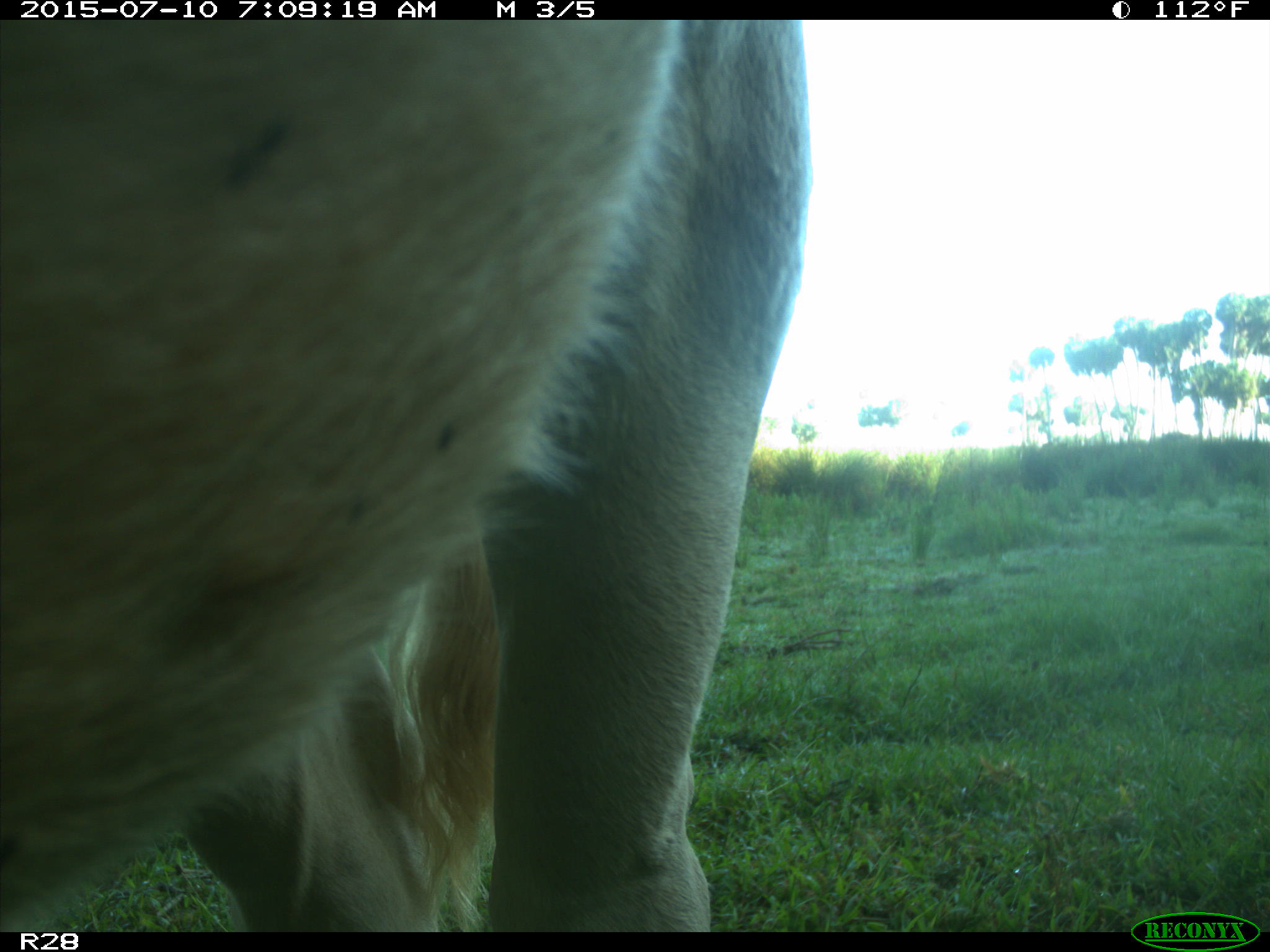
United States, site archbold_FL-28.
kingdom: Animalia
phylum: Chordata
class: Mammalia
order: Artiodactyla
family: Bovidae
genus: Bos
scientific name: Bos taurus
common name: domestic cow